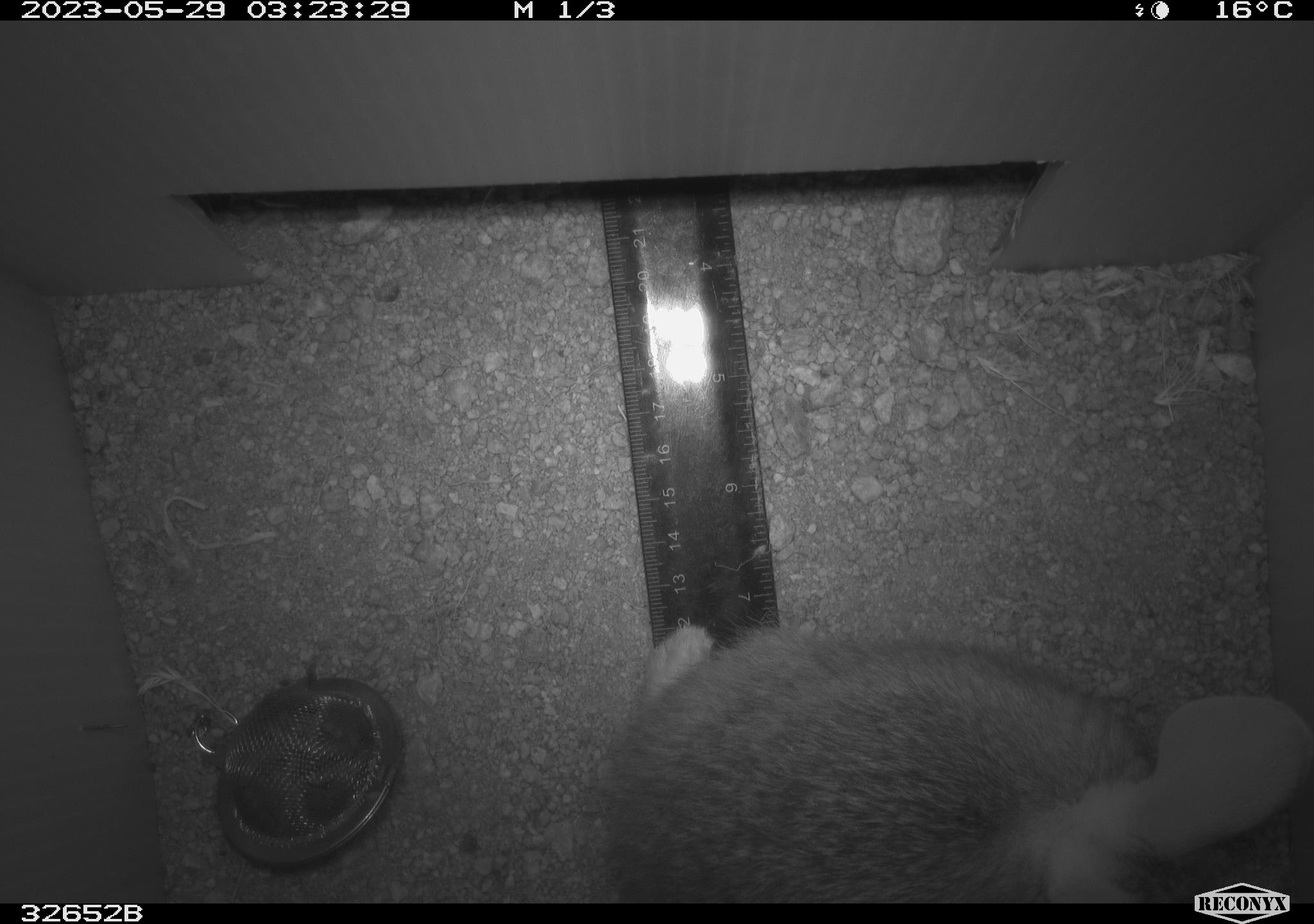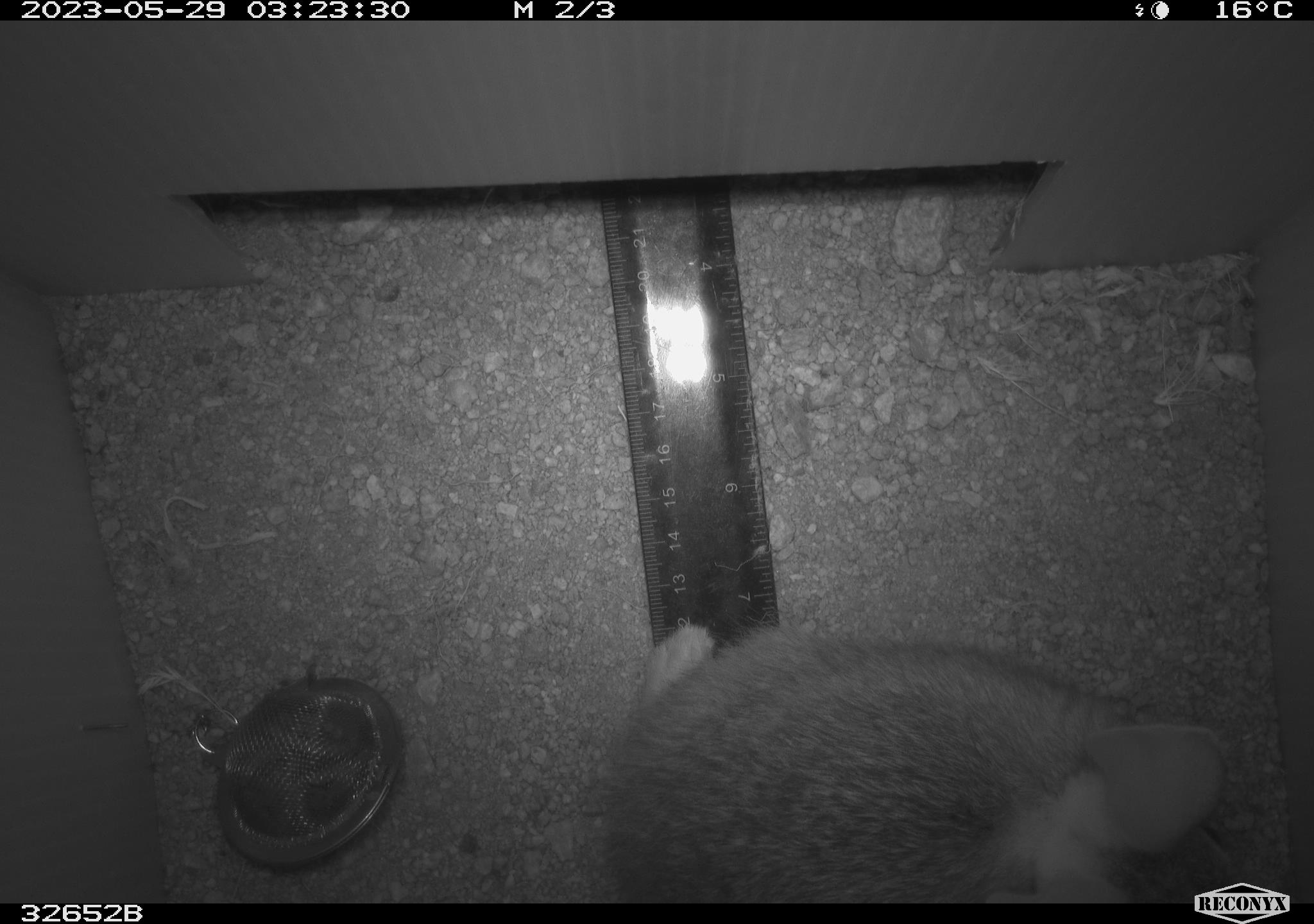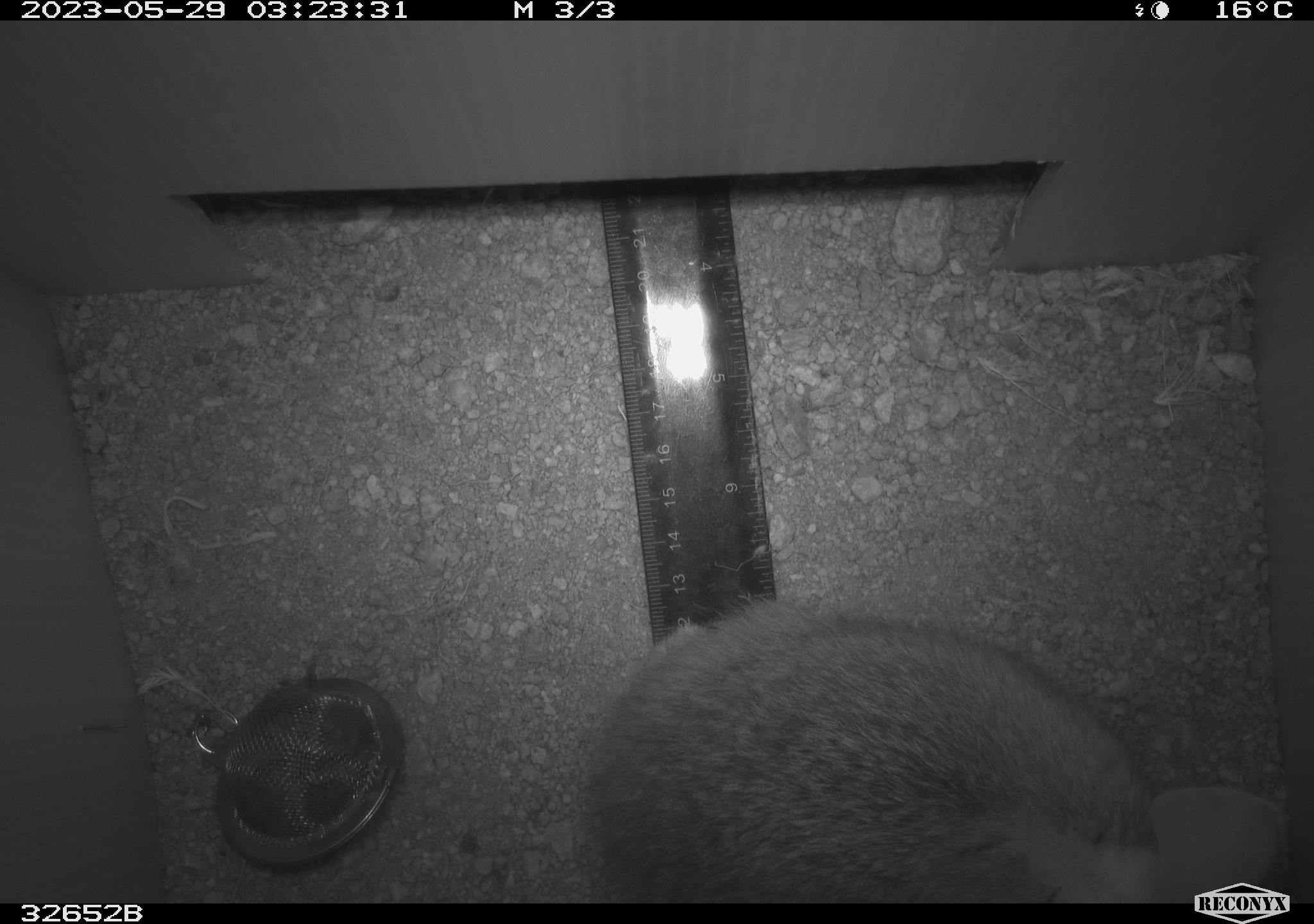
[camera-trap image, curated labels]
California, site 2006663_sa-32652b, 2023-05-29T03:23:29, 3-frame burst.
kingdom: Animalia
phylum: Chordata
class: Mammalia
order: Lagomorpha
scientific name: Lagomorpha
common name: hares, rabbits, and pikas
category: lagomorpha order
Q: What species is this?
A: Lagomorpha order (hares, rabbits, and pikas) (Lagomorpha).